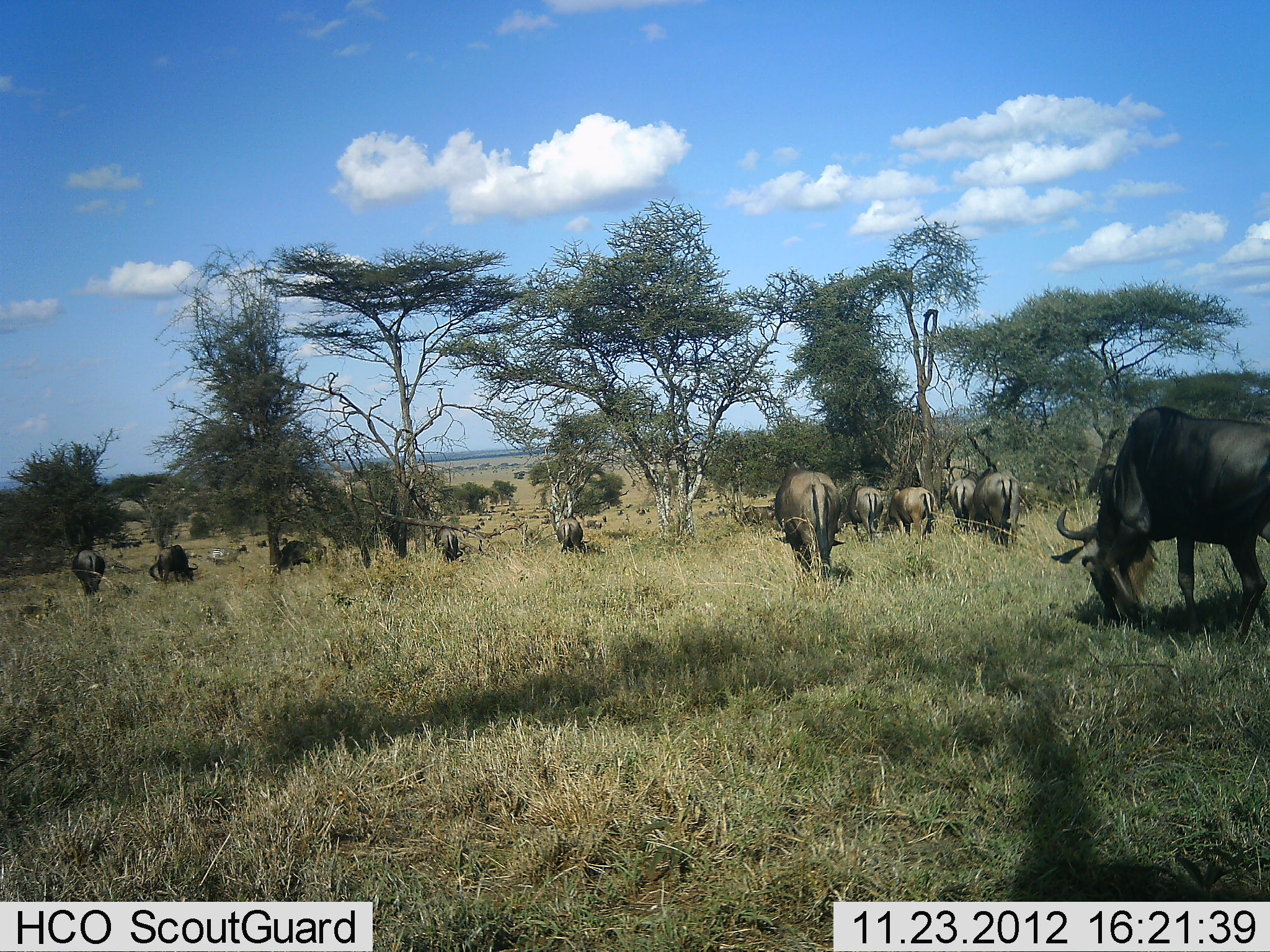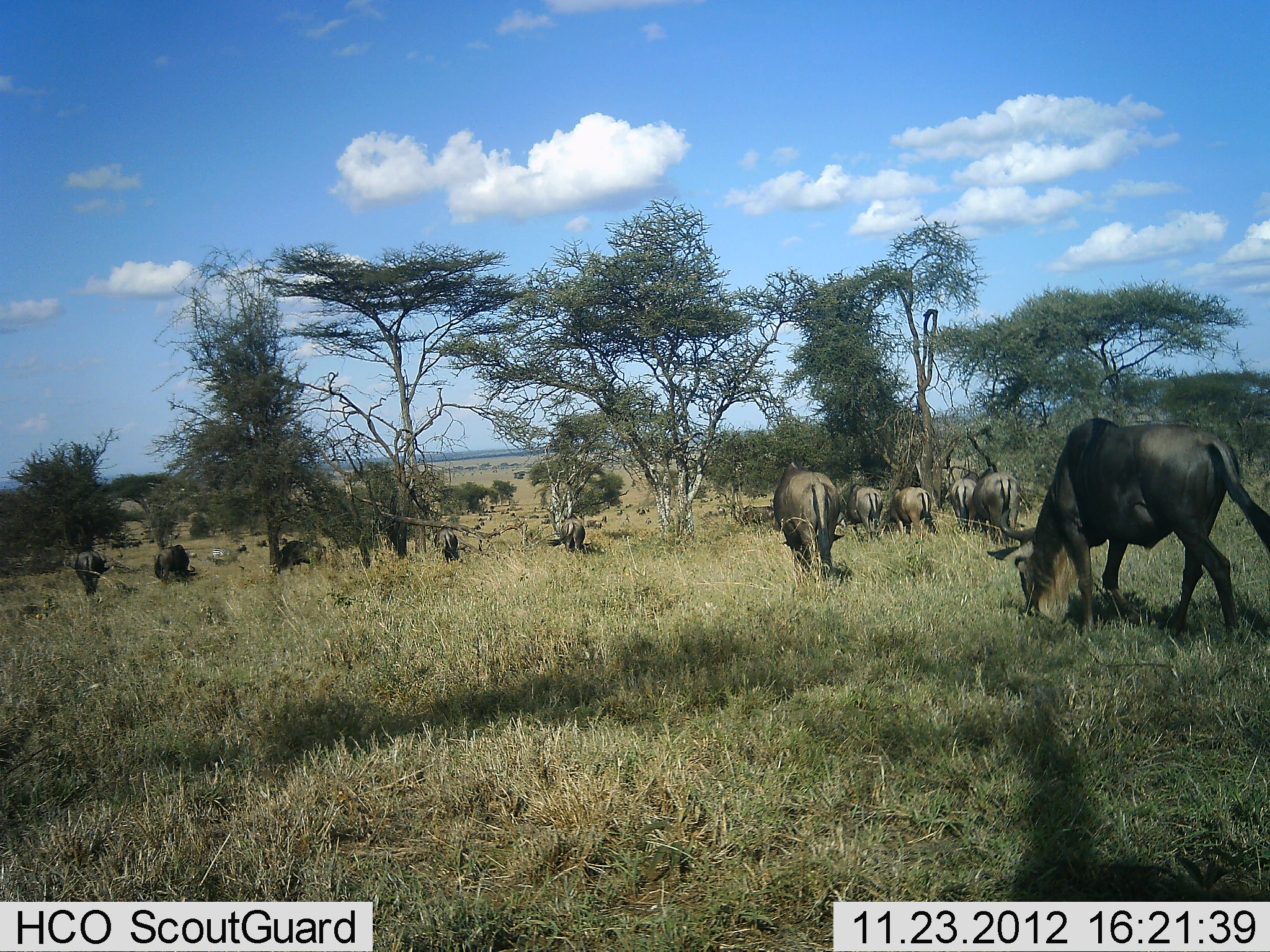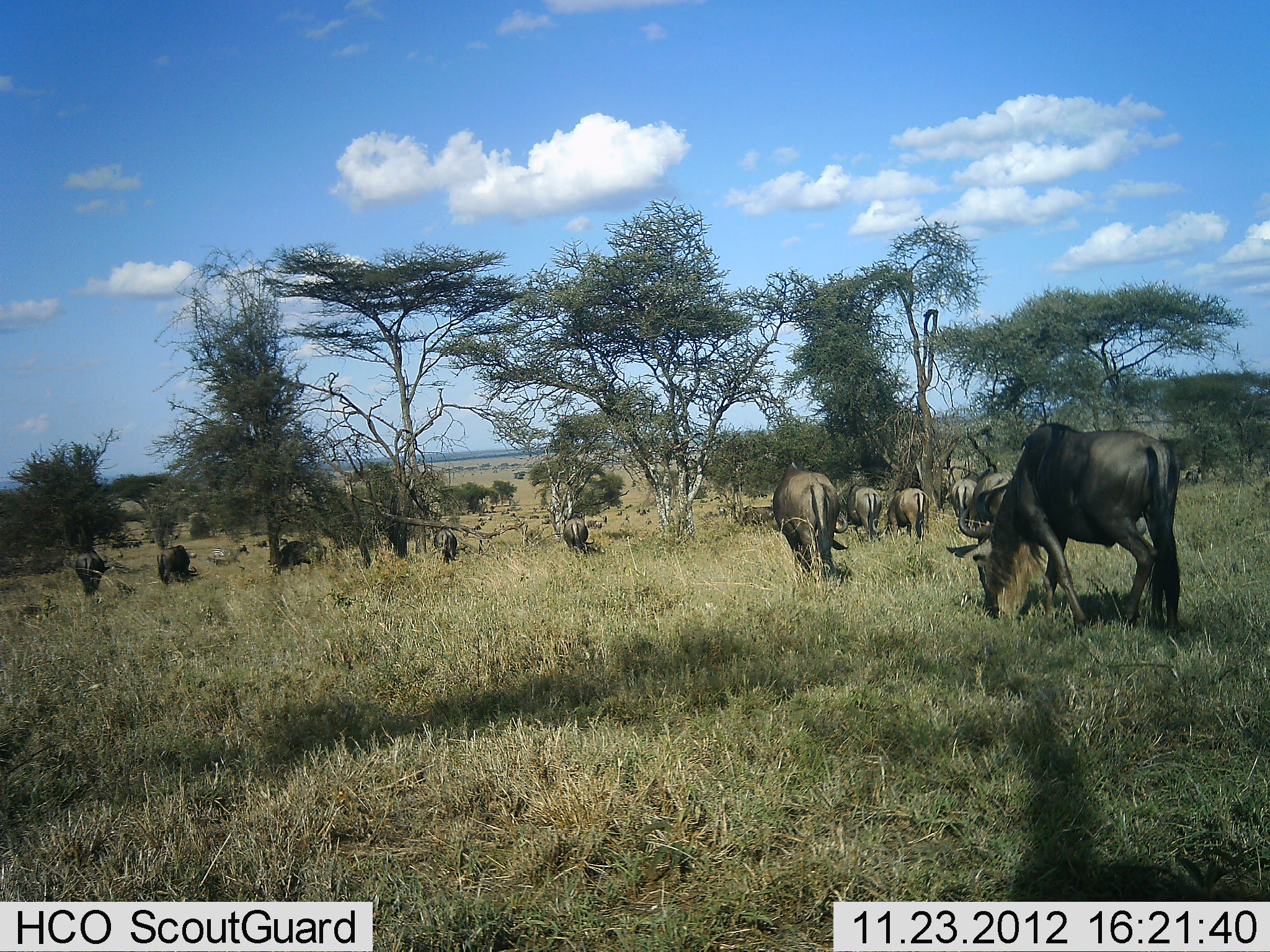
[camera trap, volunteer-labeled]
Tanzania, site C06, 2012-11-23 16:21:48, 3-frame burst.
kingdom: Animalia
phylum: Chordata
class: Mammalia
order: Artiodactyla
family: Bovidae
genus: Connochaetes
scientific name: Connochaetes taurinus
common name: blue wildebeest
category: wildebeest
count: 11-50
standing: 33%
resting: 0%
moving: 58%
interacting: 0%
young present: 4%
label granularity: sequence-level